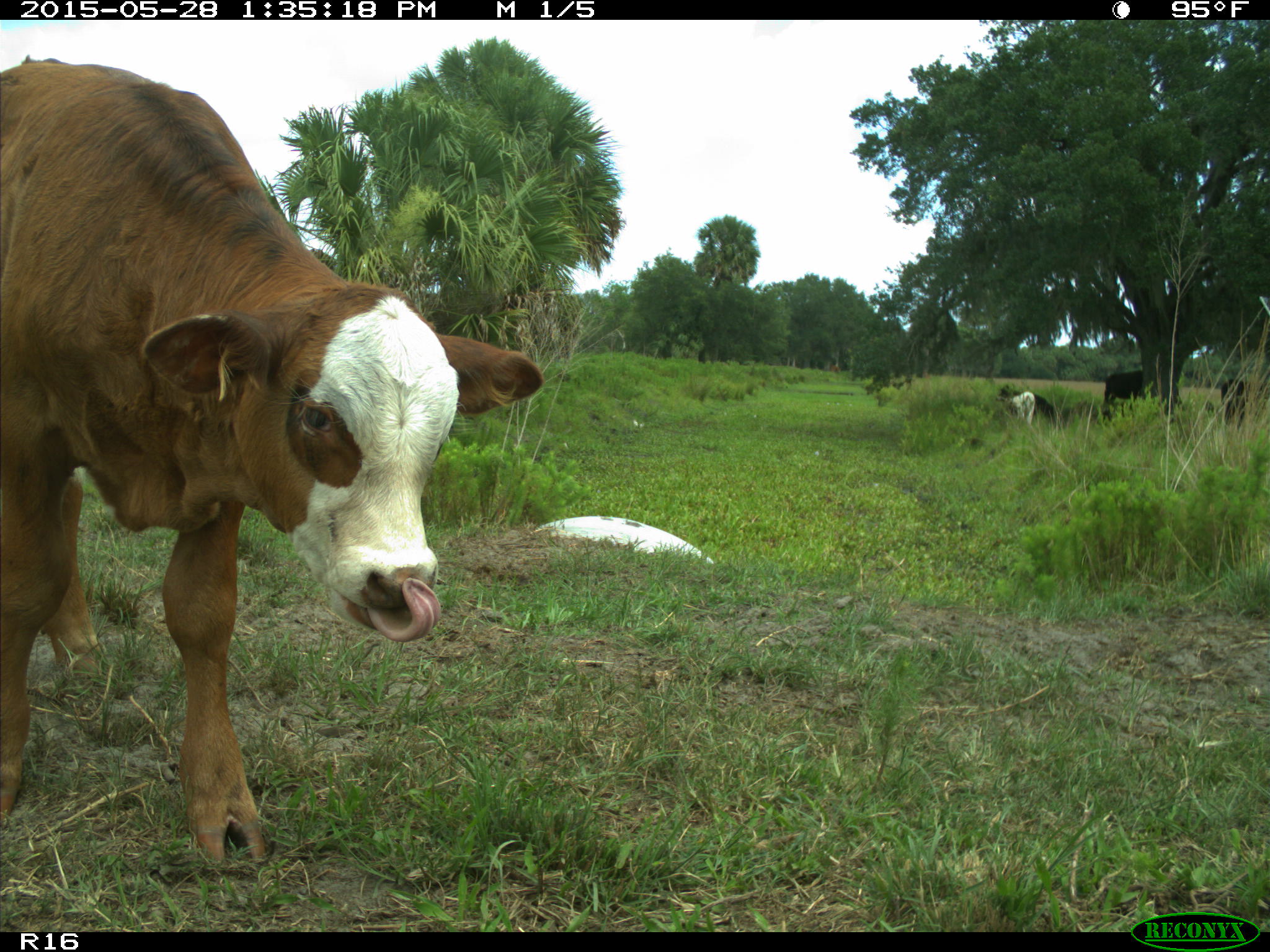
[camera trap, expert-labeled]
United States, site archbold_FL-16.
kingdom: Animalia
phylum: Chordata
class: Mammalia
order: Artiodactyla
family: Bovidae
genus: Bos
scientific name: Bos taurus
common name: domestic cow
Bos taurus (domestic cow).